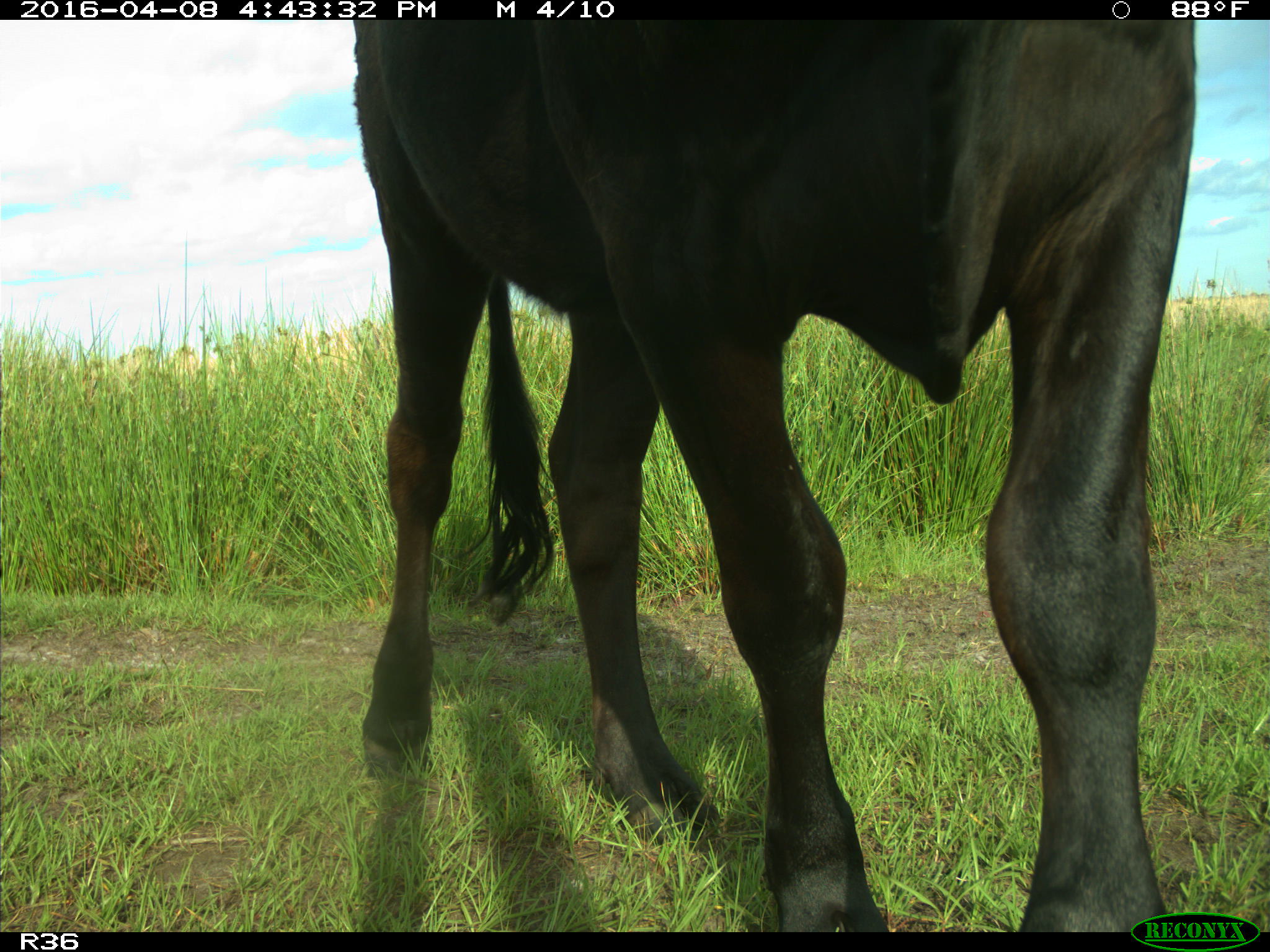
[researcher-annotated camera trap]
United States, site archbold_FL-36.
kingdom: Animalia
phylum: Chordata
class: Mammalia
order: Artiodactyla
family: Bovidae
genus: Bos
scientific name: Bos taurus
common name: domestic cow